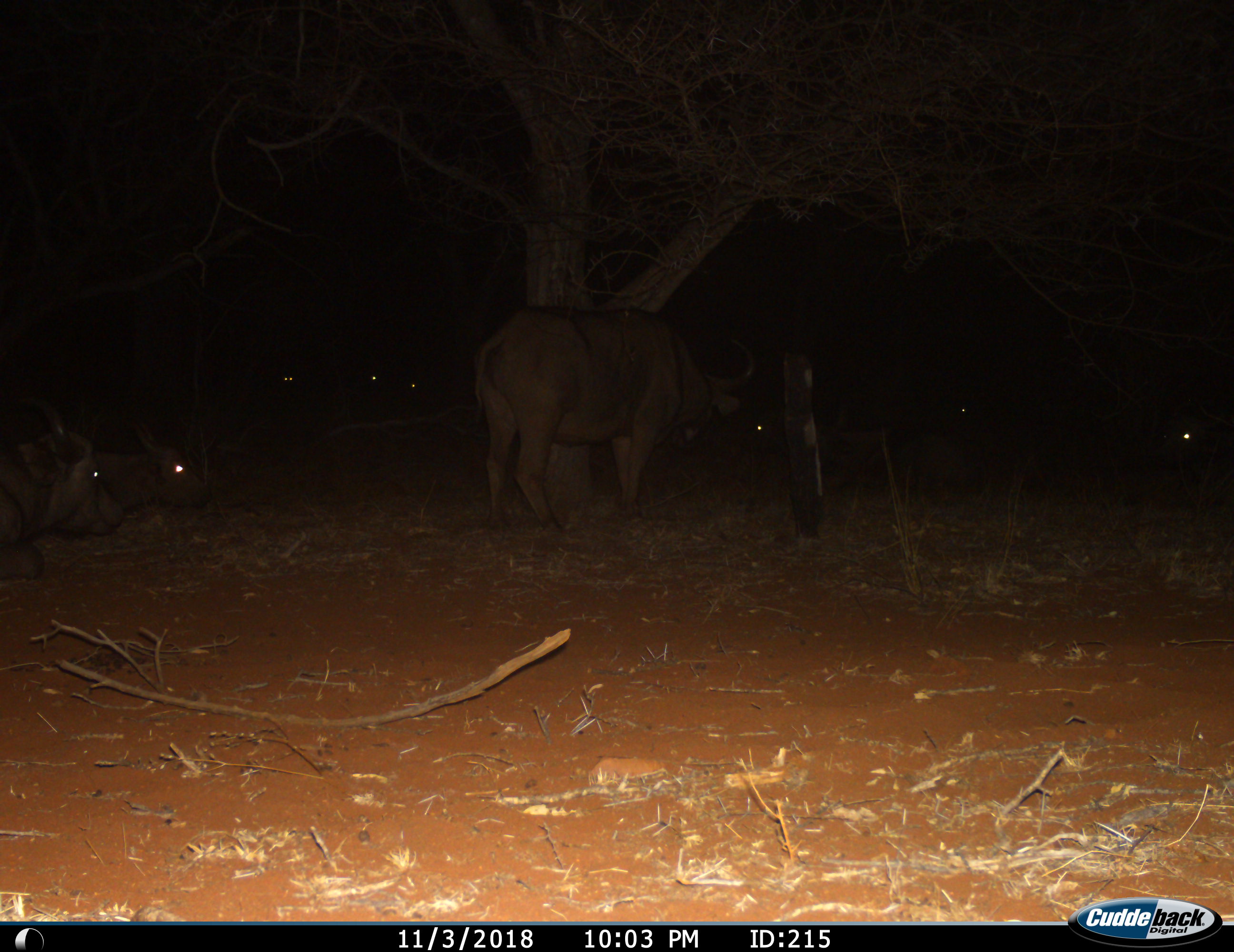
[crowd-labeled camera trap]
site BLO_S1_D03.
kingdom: Animalia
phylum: Chordata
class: Mammalia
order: Artiodactyla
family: Bovidae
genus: Syncerus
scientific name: Syncerus caffer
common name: african buffalo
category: buffalo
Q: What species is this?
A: Buffalo (african buffalo) (Syncerus caffer).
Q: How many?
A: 8.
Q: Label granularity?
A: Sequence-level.